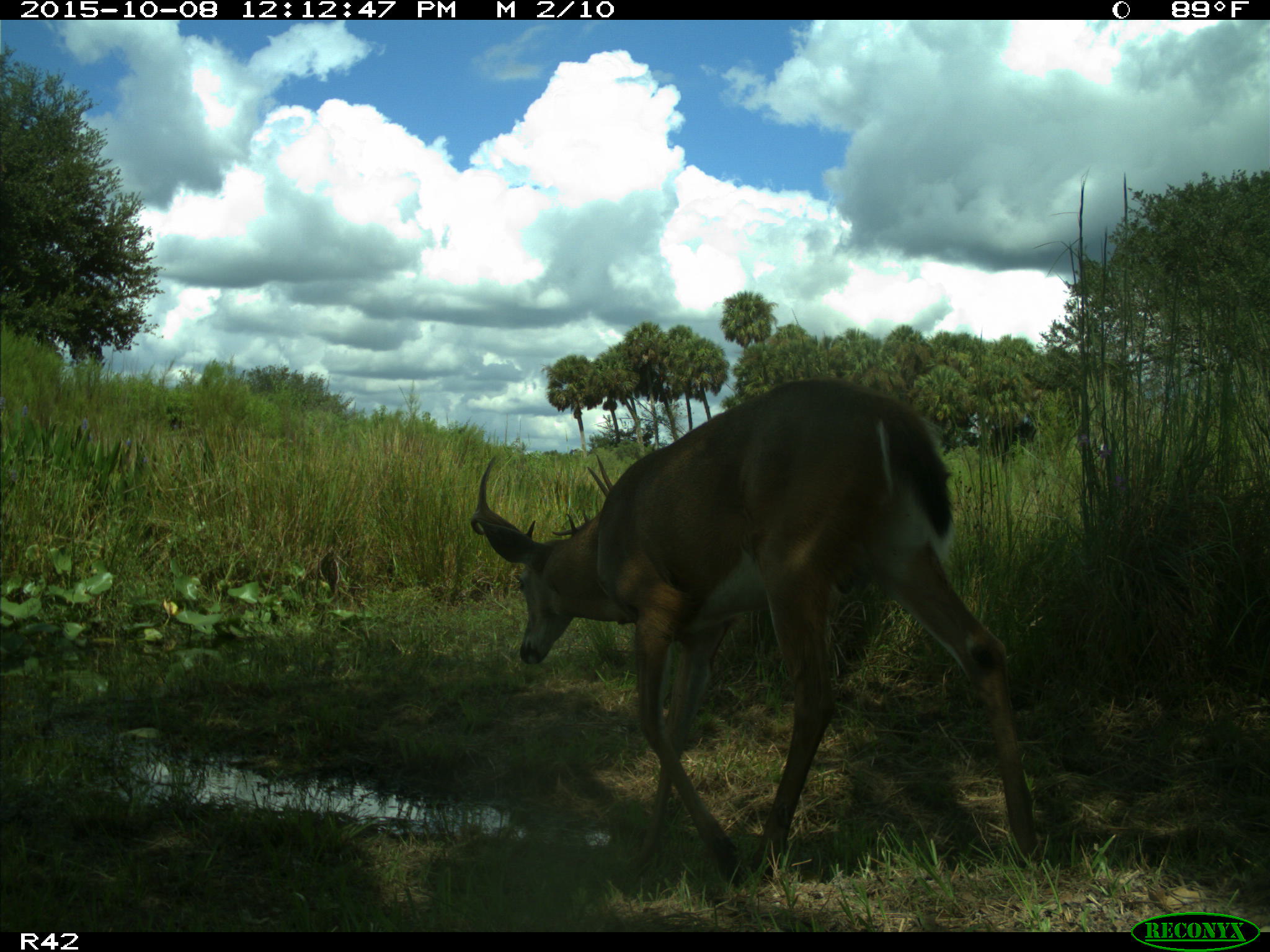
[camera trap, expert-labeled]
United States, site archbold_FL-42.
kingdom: Animalia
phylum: Chordata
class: Mammalia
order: Artiodactyla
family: Cervidae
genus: Odocoileus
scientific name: Odocoileus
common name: deer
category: unidentified deer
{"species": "unidentified deer (deer) (Odocoileus)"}